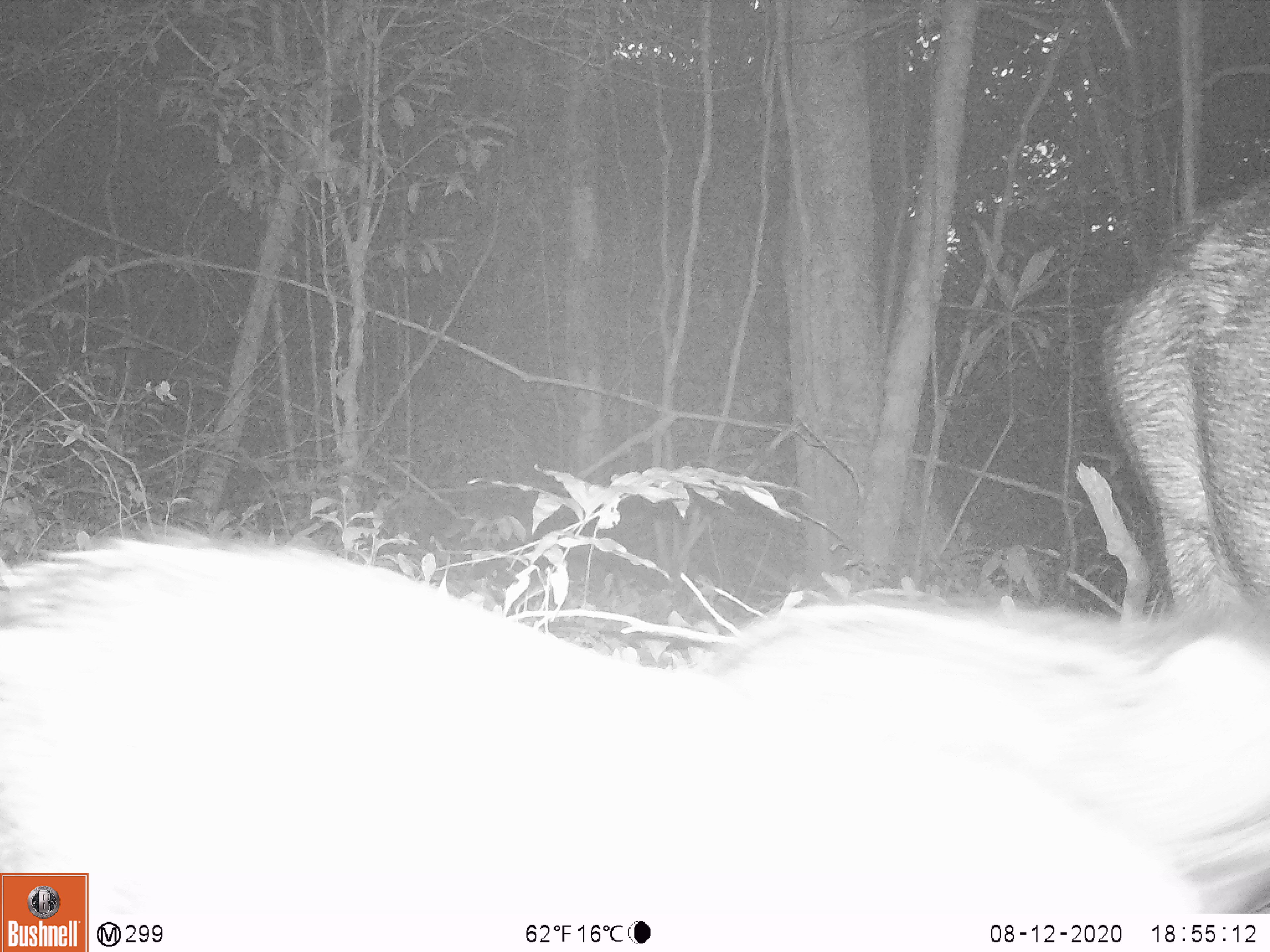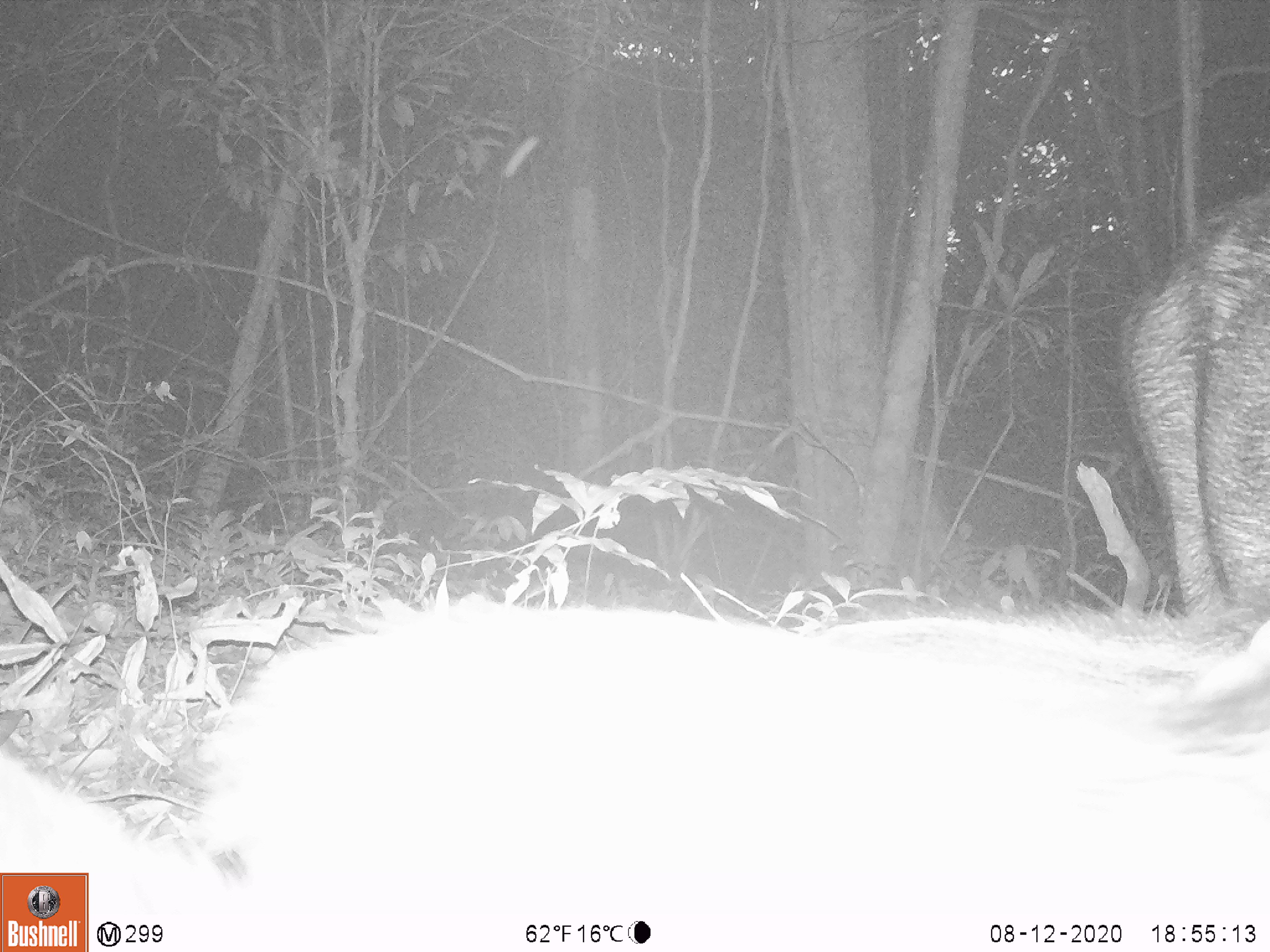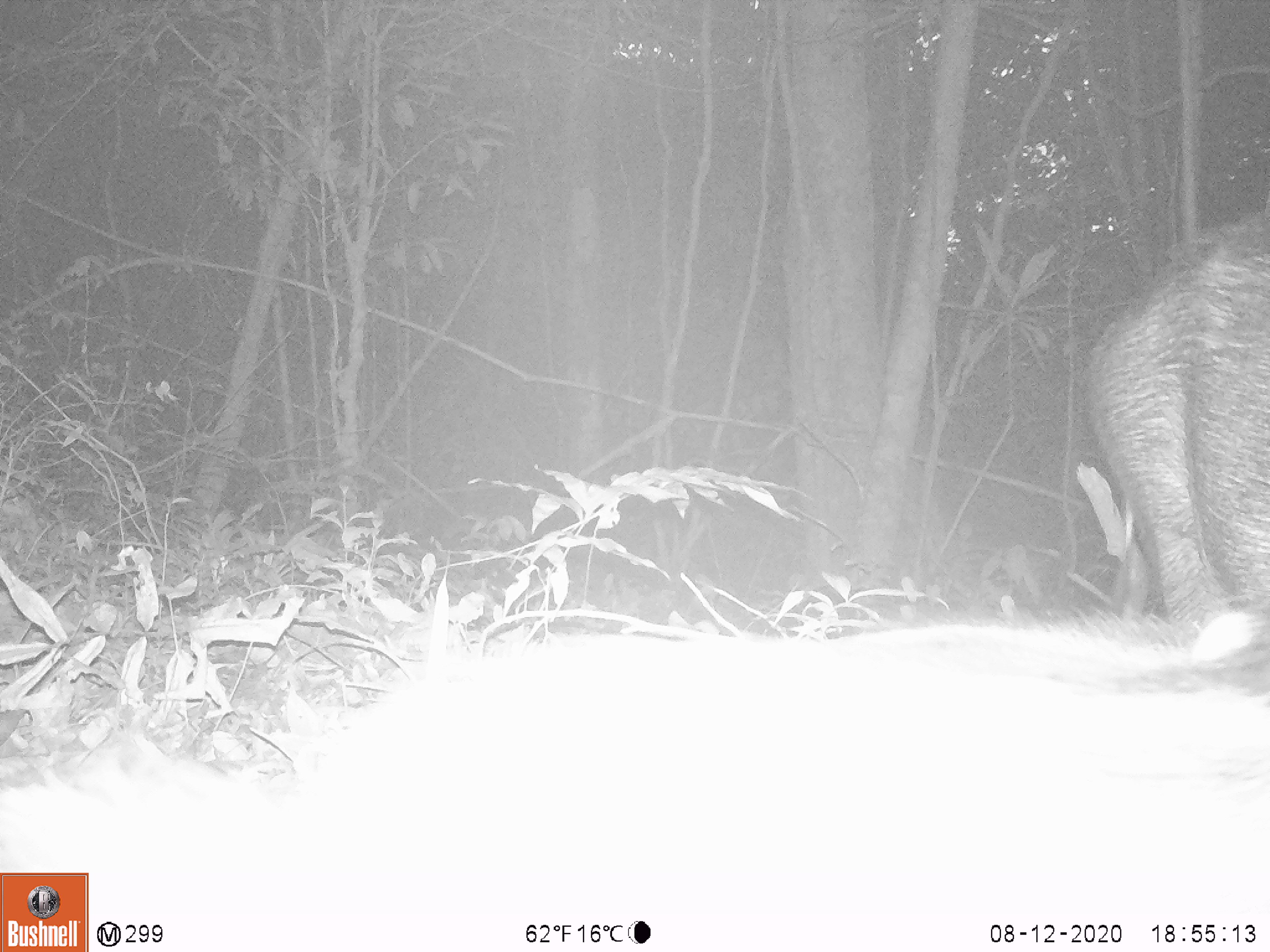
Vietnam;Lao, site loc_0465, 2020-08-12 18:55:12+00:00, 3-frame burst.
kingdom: Animalia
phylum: Chordata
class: Mammalia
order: Artiodactyla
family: Suidae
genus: Sus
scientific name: Sus scrofa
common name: eurasian wild pig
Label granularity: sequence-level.